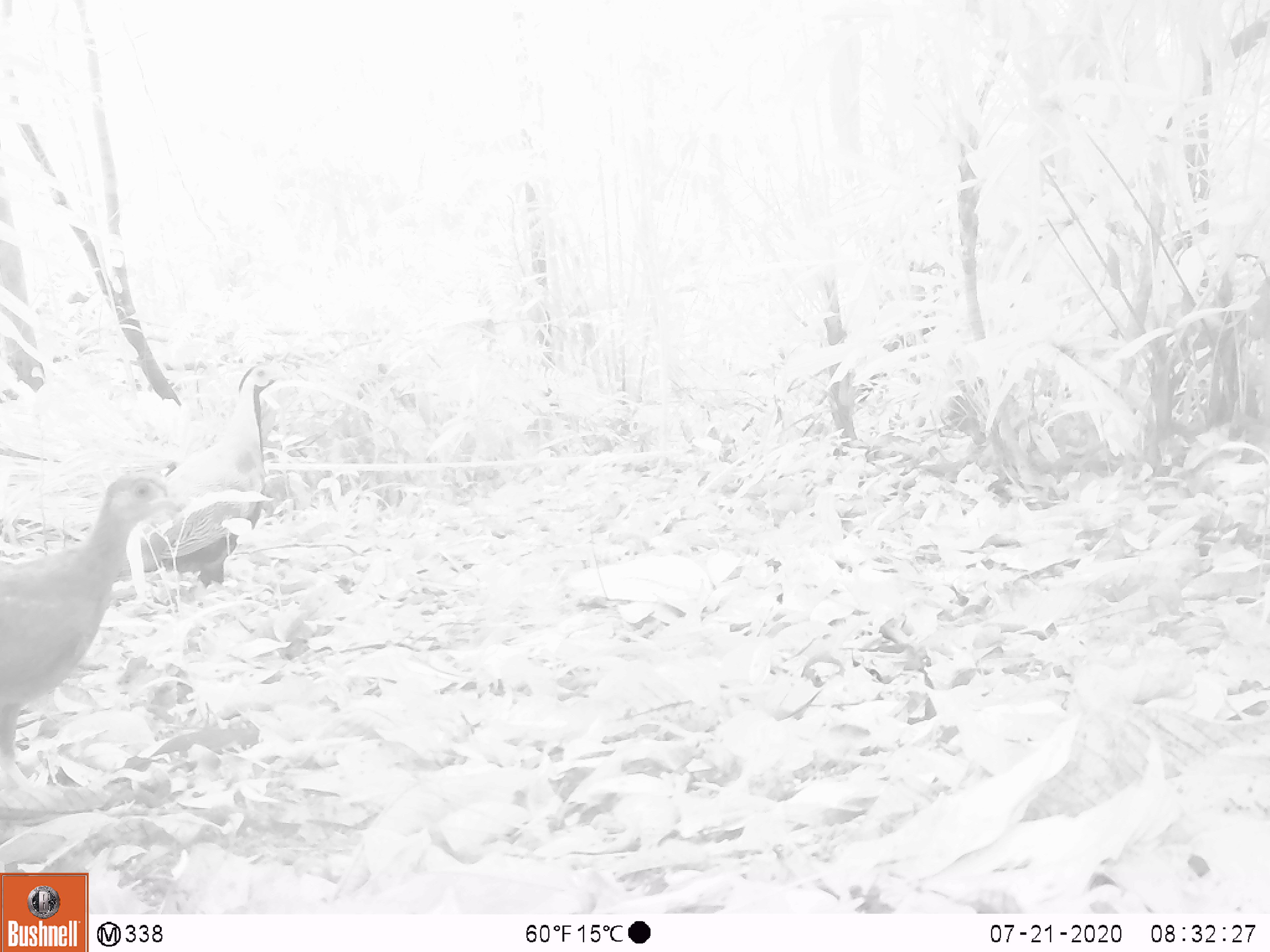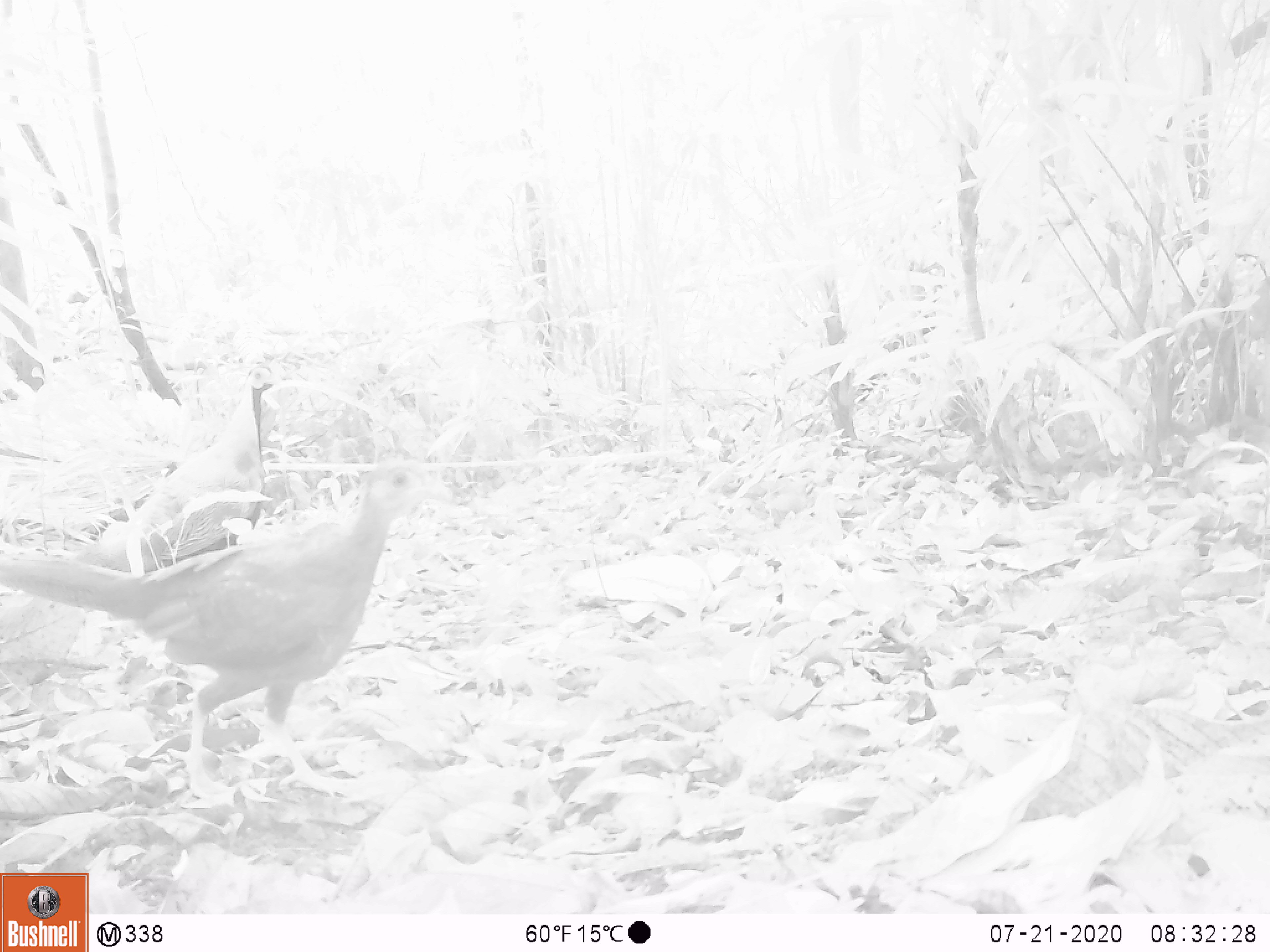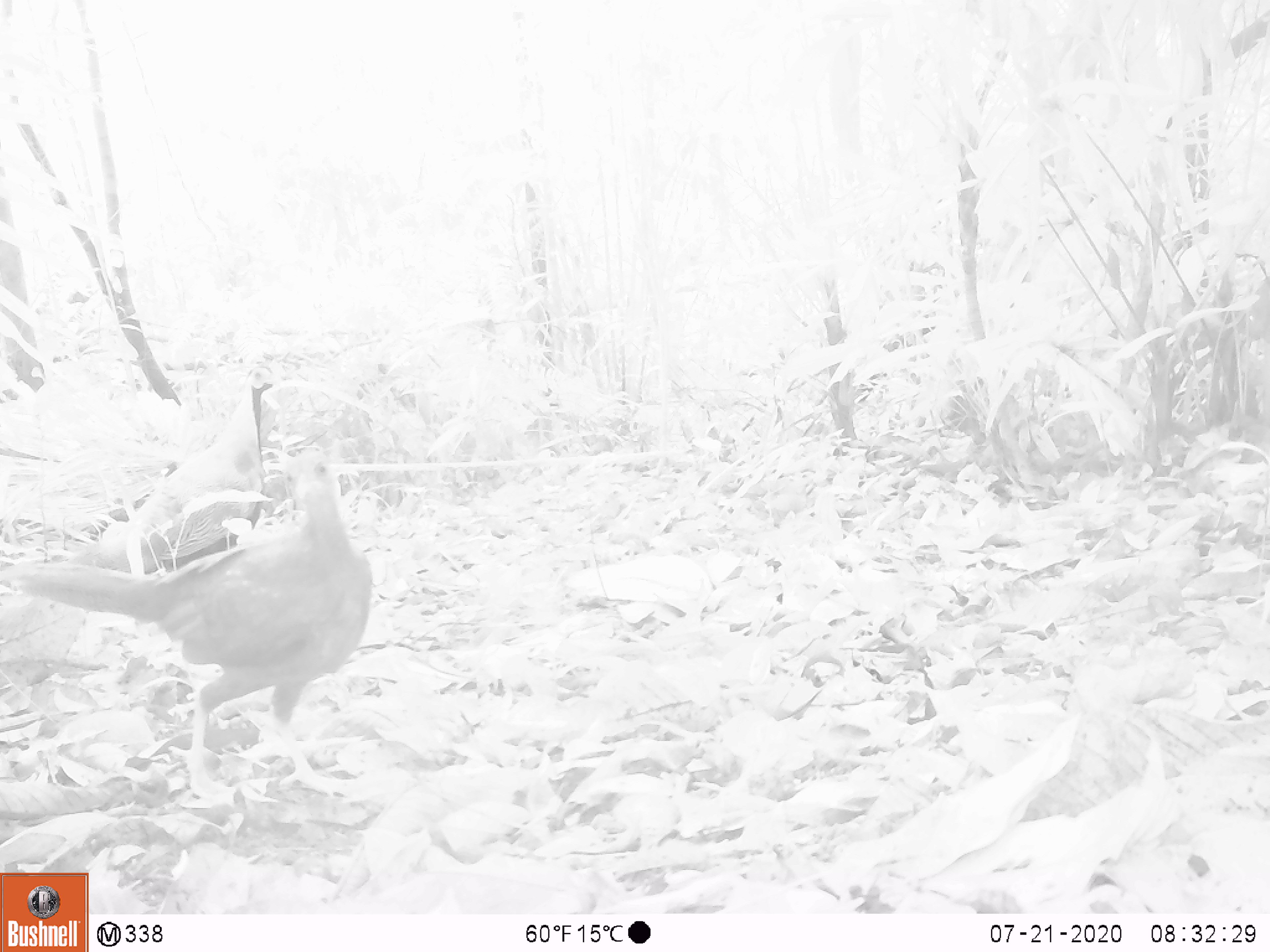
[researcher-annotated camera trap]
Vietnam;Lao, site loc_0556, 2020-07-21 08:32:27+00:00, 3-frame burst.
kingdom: Animalia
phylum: Chordata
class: Aves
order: Galliformes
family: Phasianidae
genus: Lophura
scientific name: Lophura nycthemera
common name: silver pheasant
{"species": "silver pheasant (Lophura nycthemera)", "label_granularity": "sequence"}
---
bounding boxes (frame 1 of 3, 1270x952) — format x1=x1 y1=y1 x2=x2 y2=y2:
silver pheasant: x1=0 y1=470 x2=184 y2=787; x1=65 y1=362 x2=295 y2=589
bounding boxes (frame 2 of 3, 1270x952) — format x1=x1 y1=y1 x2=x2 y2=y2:
silver pheasant: x1=0 y1=458 x2=454 y2=801; x1=70 y1=347 x2=287 y2=579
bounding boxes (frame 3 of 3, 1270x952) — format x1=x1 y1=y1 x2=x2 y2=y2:
silver pheasant: x1=1 y1=448 x2=373 y2=802; x1=66 y1=365 x2=282 y2=575